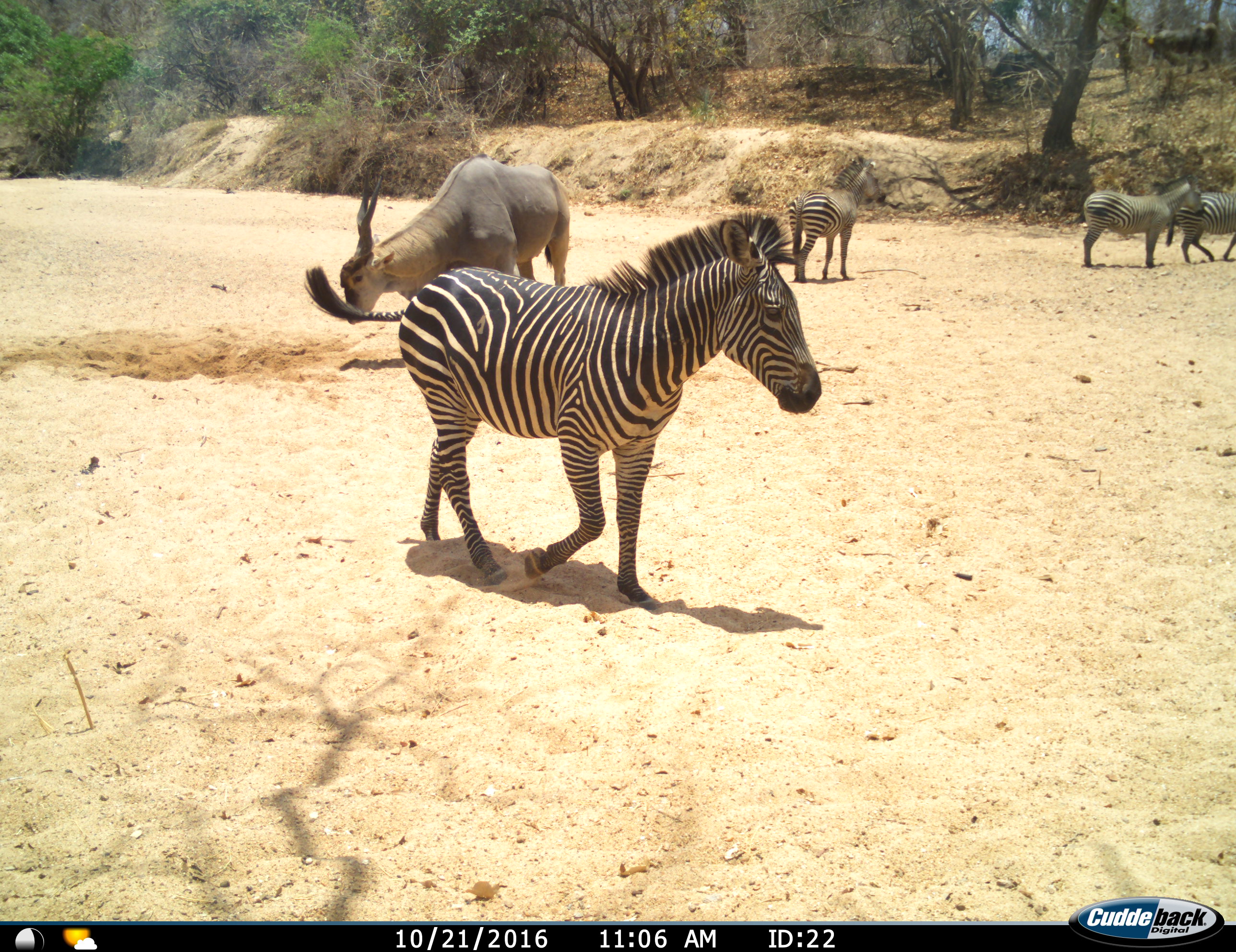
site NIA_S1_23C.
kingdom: Animalia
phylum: Chordata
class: Mammalia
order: Artiodactyla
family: Bovidae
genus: Tragelaphus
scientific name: Tragelaphus oryx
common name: eland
Eland (Tragelaphus oryx), count 1. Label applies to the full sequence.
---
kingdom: Animalia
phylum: Chordata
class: Mammalia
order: Perissodactyla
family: Equidae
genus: Equus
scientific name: Equus quagga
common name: plains zebra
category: zebraplains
Zebraplains (plains zebra) (Equus quagga), count 4. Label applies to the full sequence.